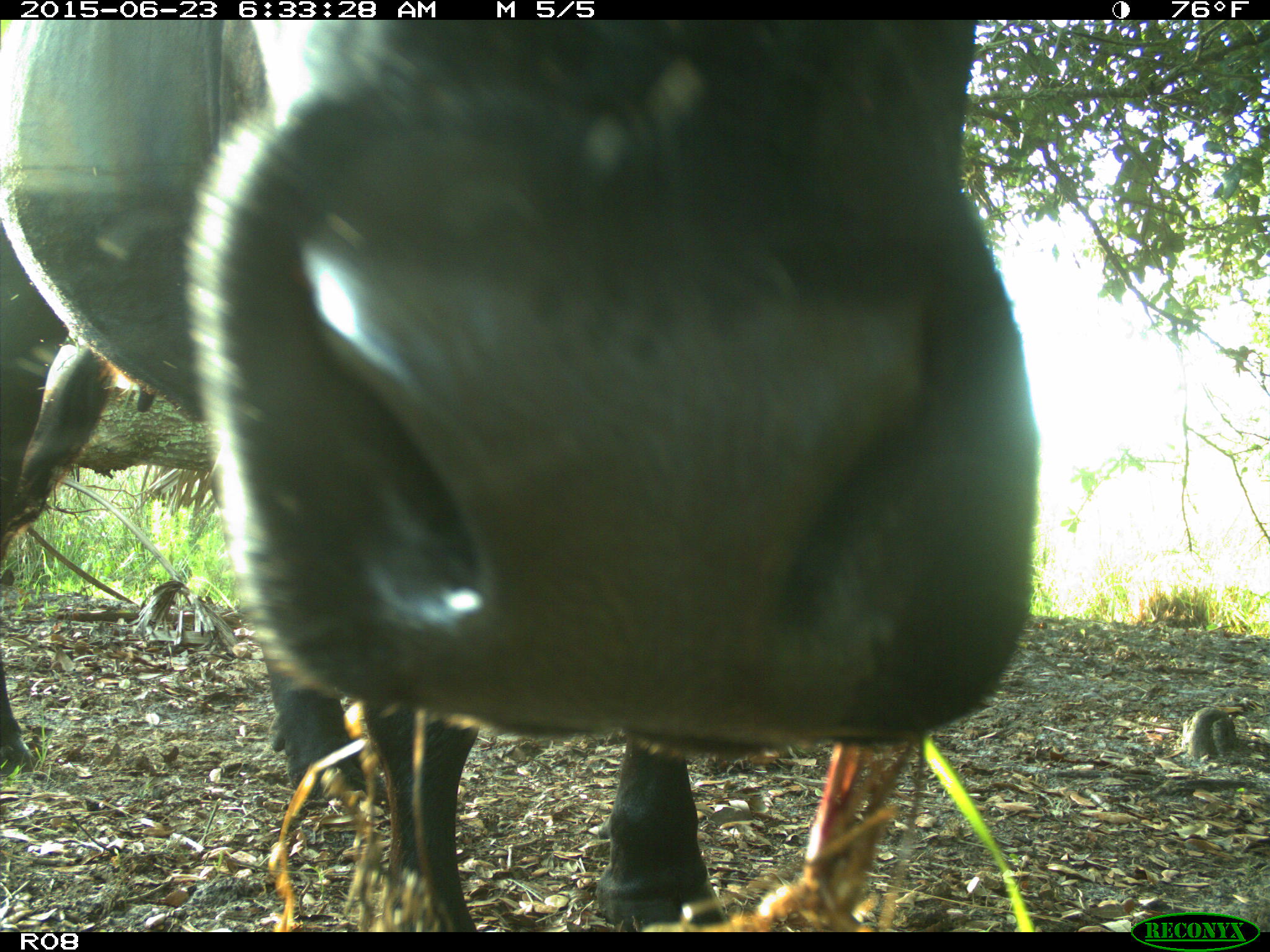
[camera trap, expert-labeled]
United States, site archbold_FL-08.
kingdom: Animalia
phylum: Chordata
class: Mammalia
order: Artiodactyla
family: Bovidae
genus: Bos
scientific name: Bos taurus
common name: domestic cow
Bos taurus (domestic cow).